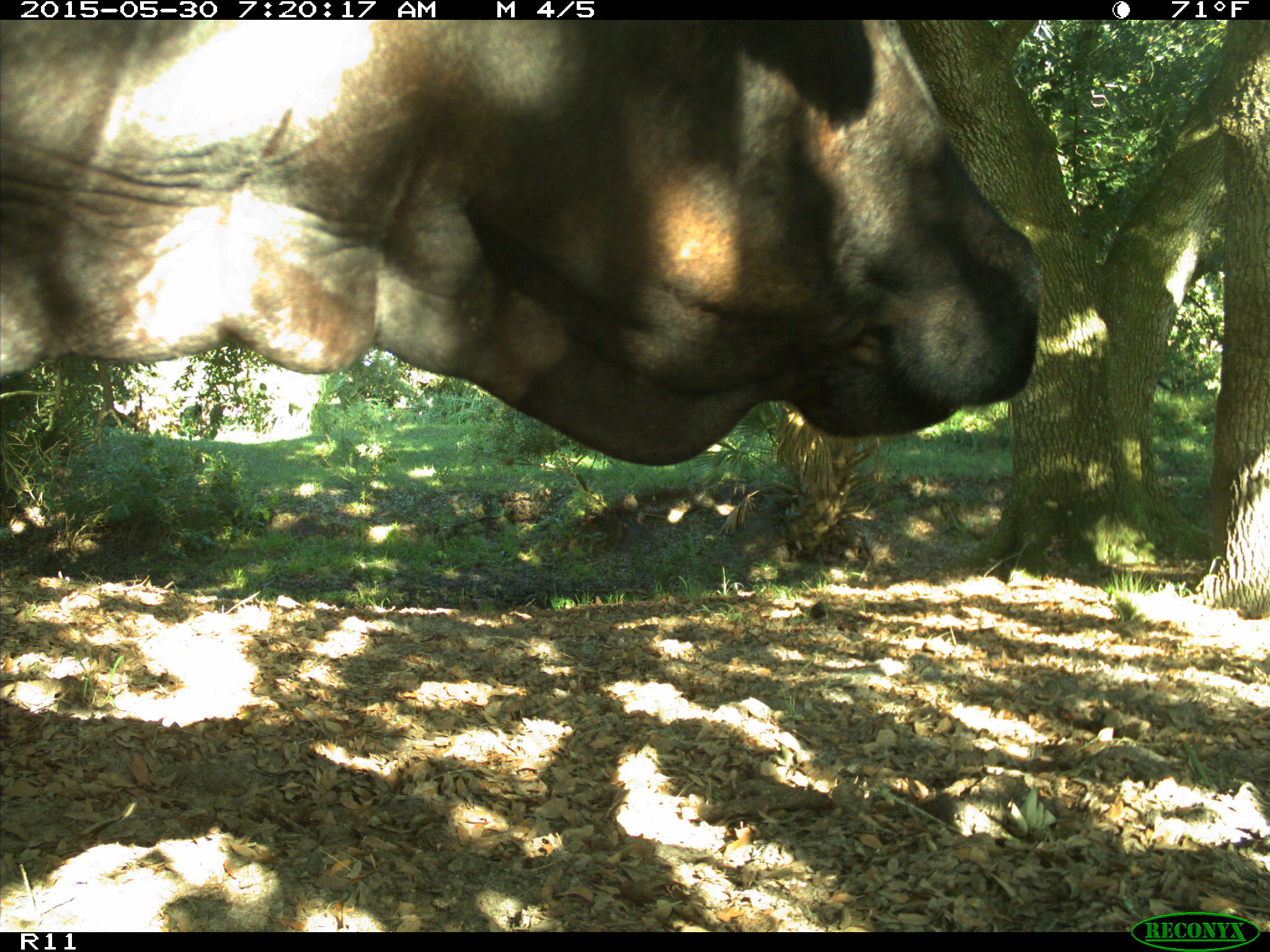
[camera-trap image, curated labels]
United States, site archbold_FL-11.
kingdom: Animalia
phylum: Chordata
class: Mammalia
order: Artiodactyla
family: Bovidae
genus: Bos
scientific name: Bos taurus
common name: domestic cow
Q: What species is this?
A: Bos taurus (domestic cow).